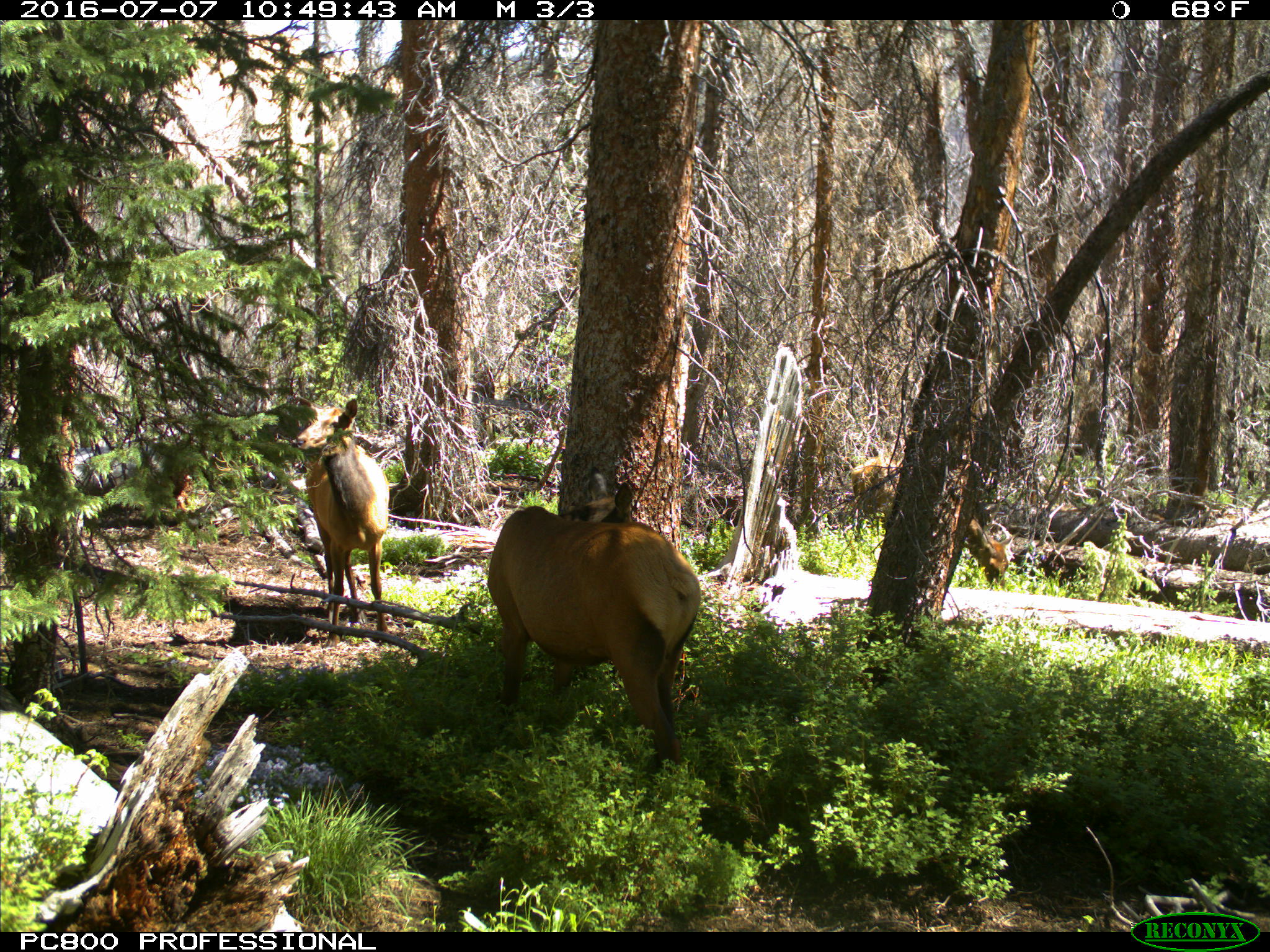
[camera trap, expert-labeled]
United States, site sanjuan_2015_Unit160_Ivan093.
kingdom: Animalia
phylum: Chordata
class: Mammalia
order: Artiodactyla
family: Cervidae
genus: Cervus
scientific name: Cervus elaphus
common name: red deer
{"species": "Cervus elaphus (red deer)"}